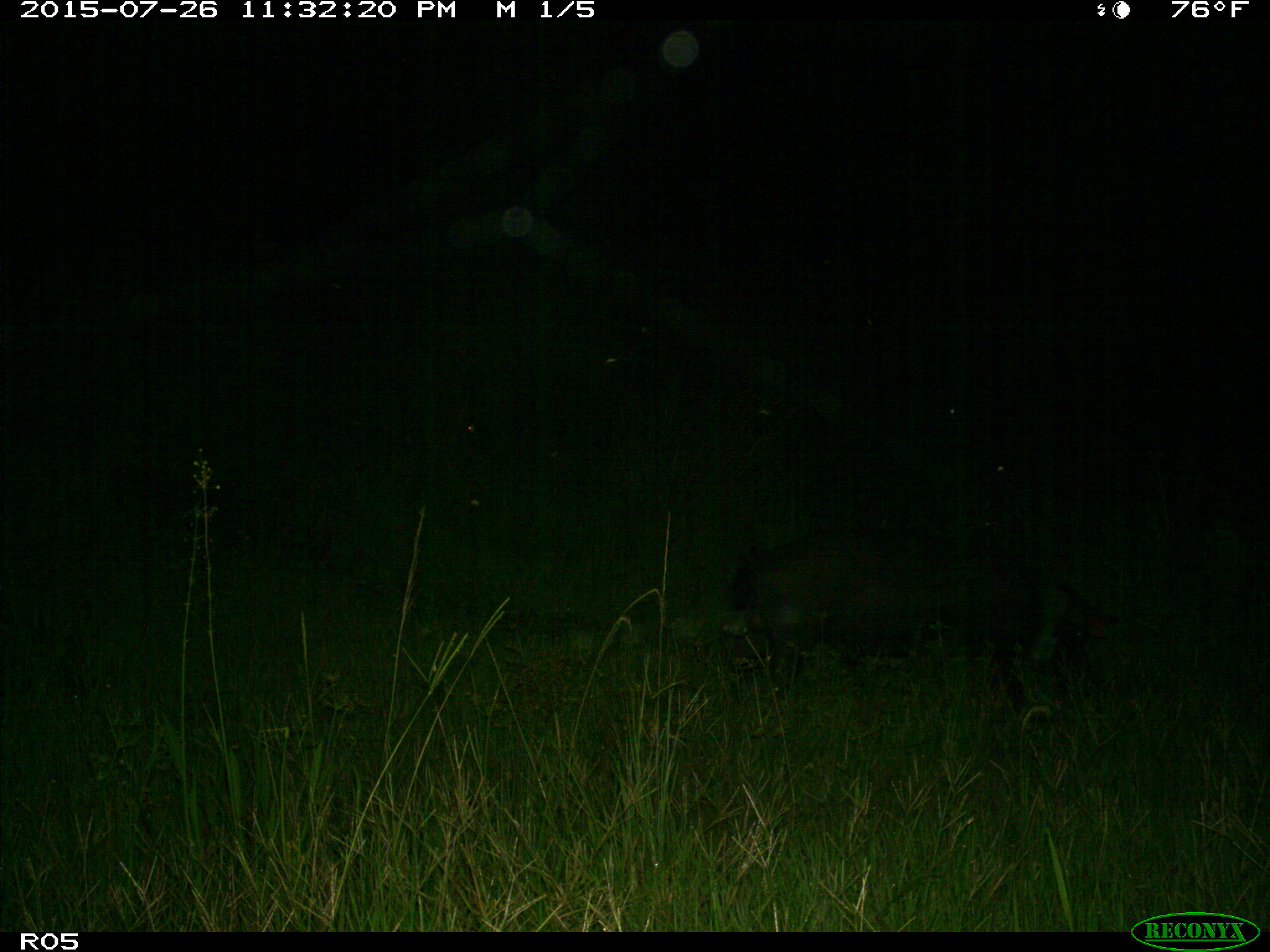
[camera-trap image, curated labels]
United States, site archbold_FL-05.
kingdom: Animalia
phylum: Chordata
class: Mammalia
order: Artiodactyla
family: Suidae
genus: Sus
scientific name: Sus scrofa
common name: wild boar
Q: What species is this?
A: Sus scrofa (wild boar).